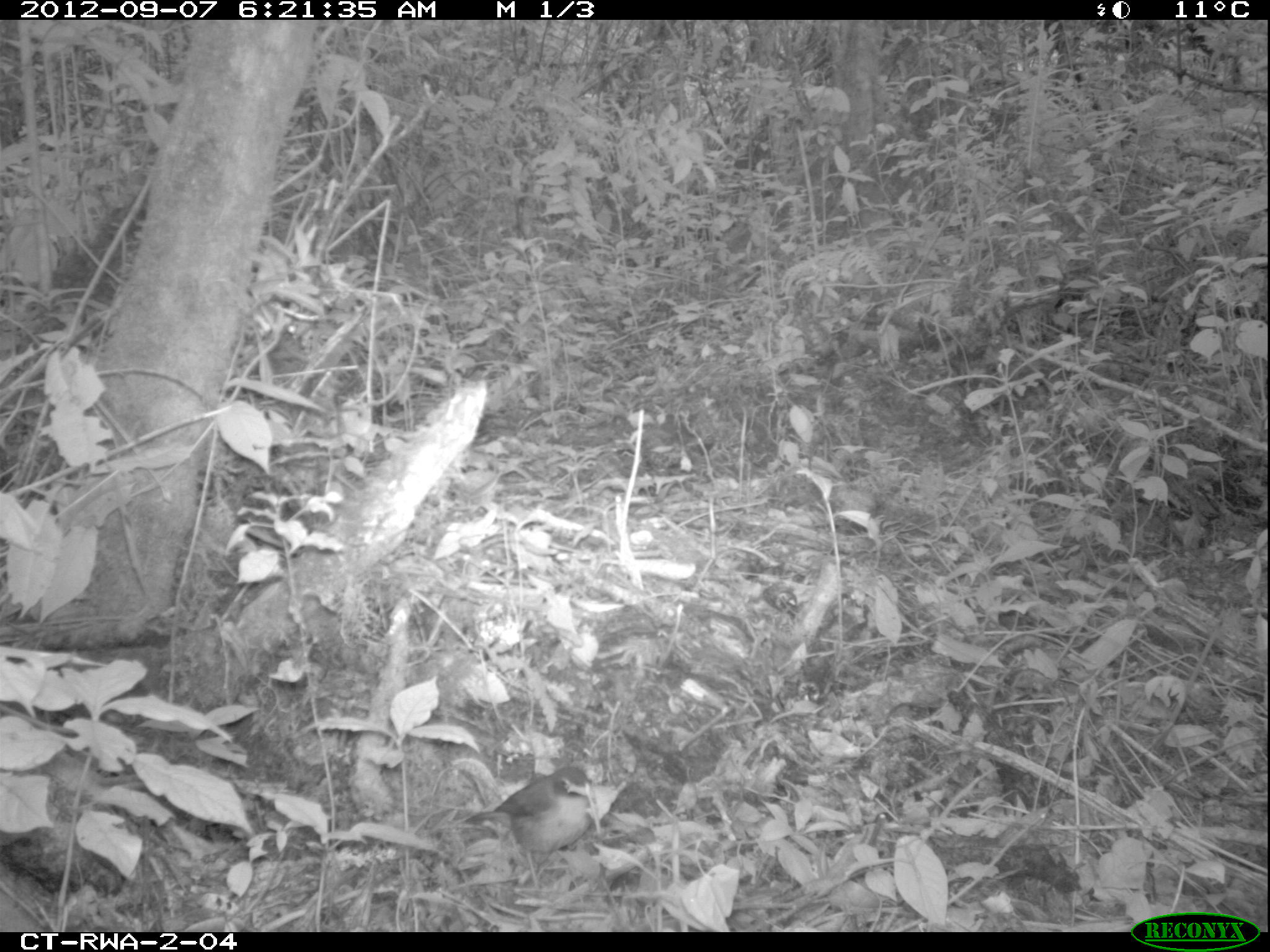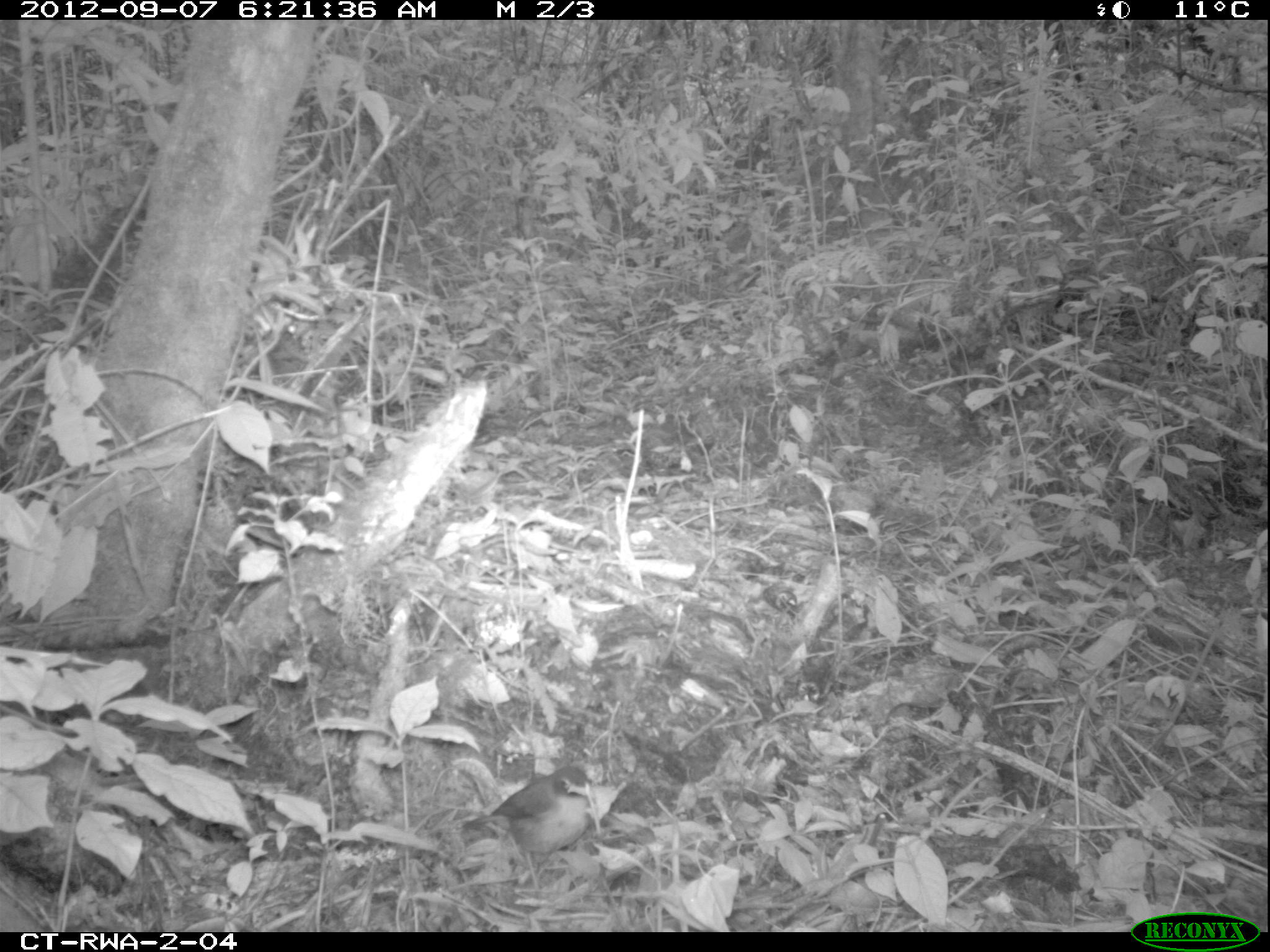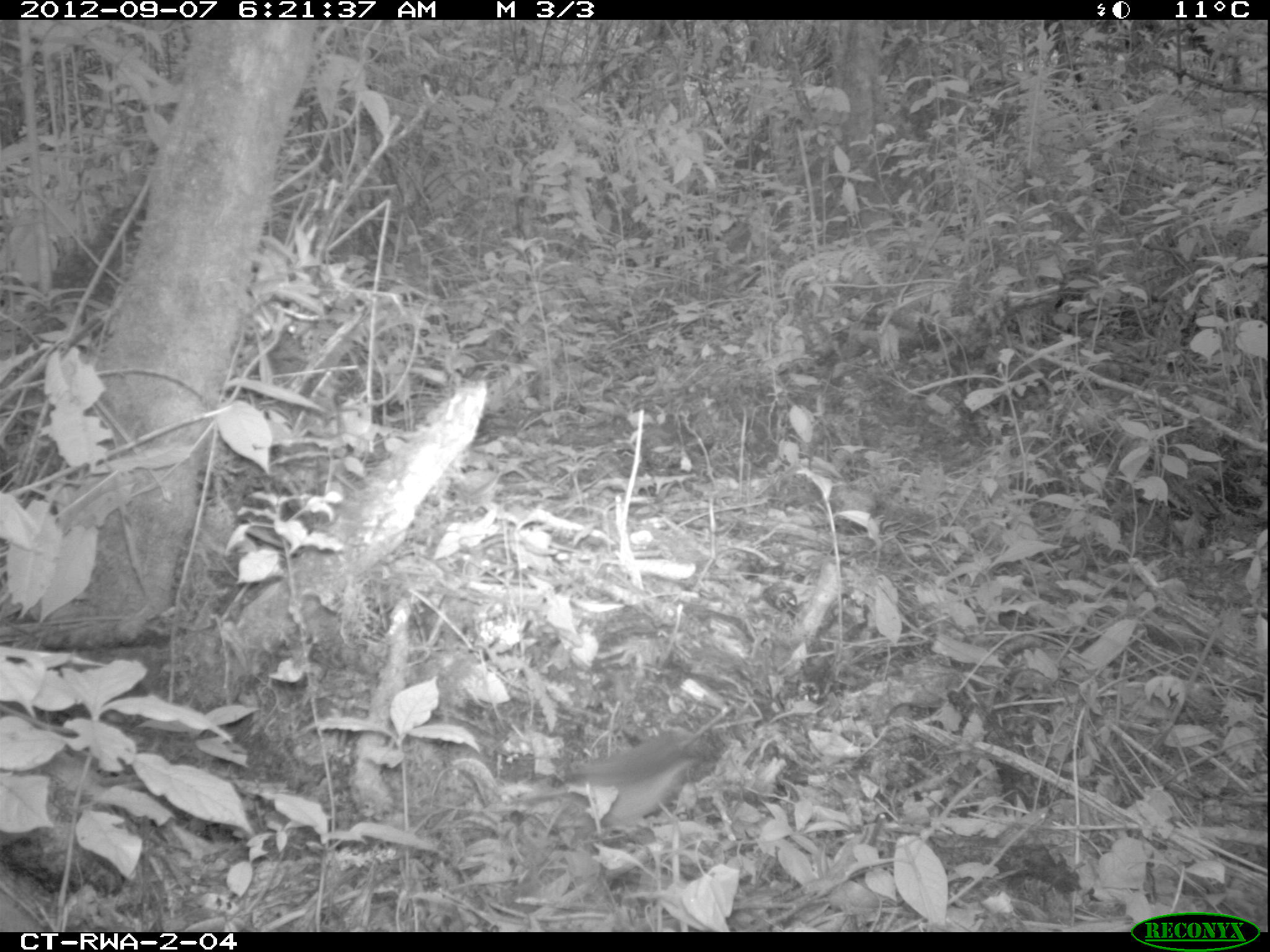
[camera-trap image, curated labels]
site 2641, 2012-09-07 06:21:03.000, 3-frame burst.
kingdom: Animalia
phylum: Chordata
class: Aves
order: Passeriformes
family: Muscicapidae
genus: Cossypha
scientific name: Cossypha archeri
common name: archer's robin-chat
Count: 1.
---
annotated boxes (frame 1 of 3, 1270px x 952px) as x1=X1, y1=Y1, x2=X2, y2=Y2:
cossypha archeri: x1=465, y1=764, x2=595, y2=854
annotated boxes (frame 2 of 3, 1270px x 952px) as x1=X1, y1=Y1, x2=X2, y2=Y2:
cossypha archeri: x1=465, y1=764, x2=595, y2=858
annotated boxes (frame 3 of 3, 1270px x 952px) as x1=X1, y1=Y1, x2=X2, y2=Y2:
cossypha archeri: x1=522, y1=722, x2=709, y2=830